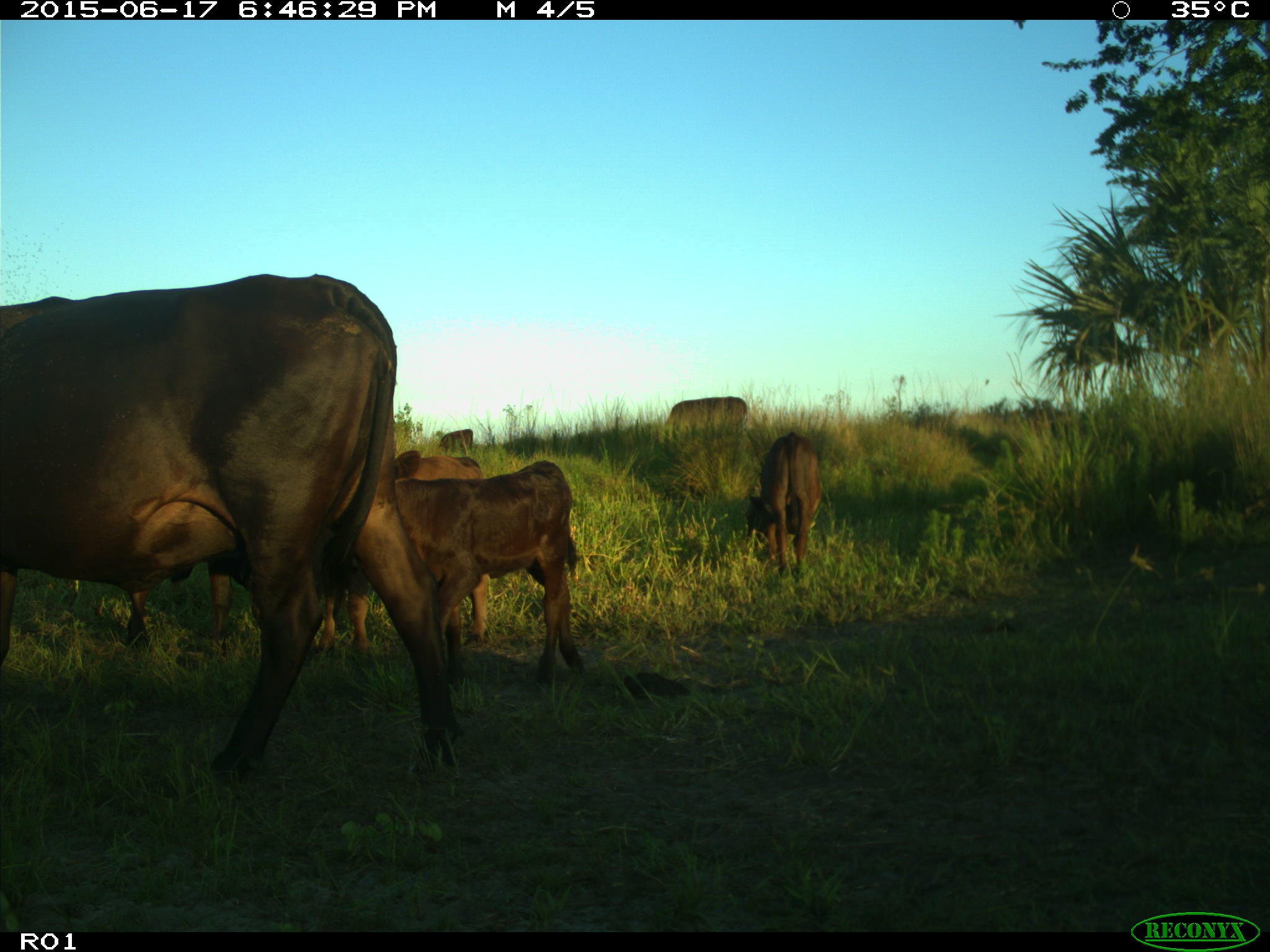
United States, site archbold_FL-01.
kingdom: Animalia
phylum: Chordata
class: Mammalia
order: Artiodactyla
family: Bovidae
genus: Bos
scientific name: Bos taurus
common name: domestic cow